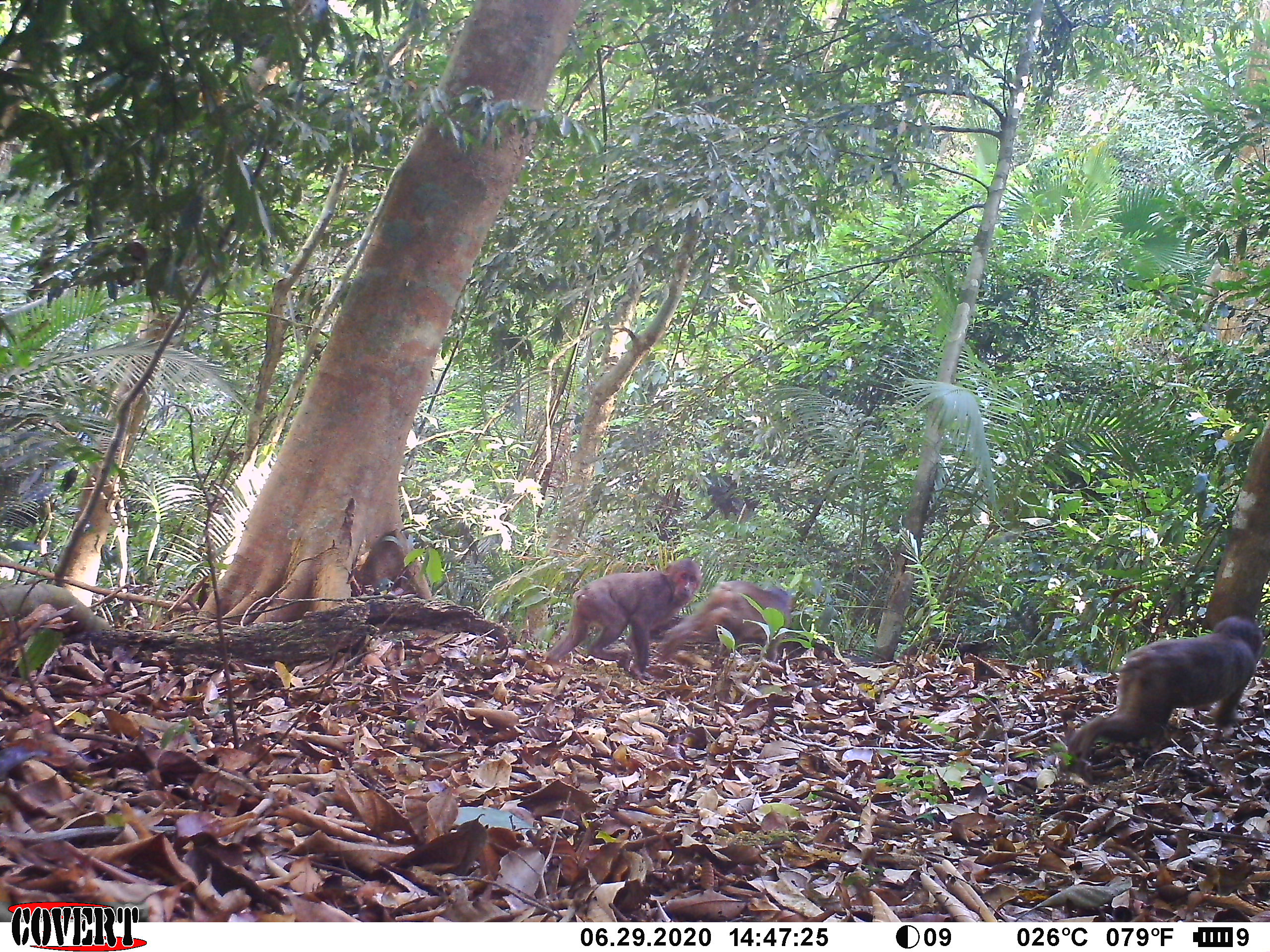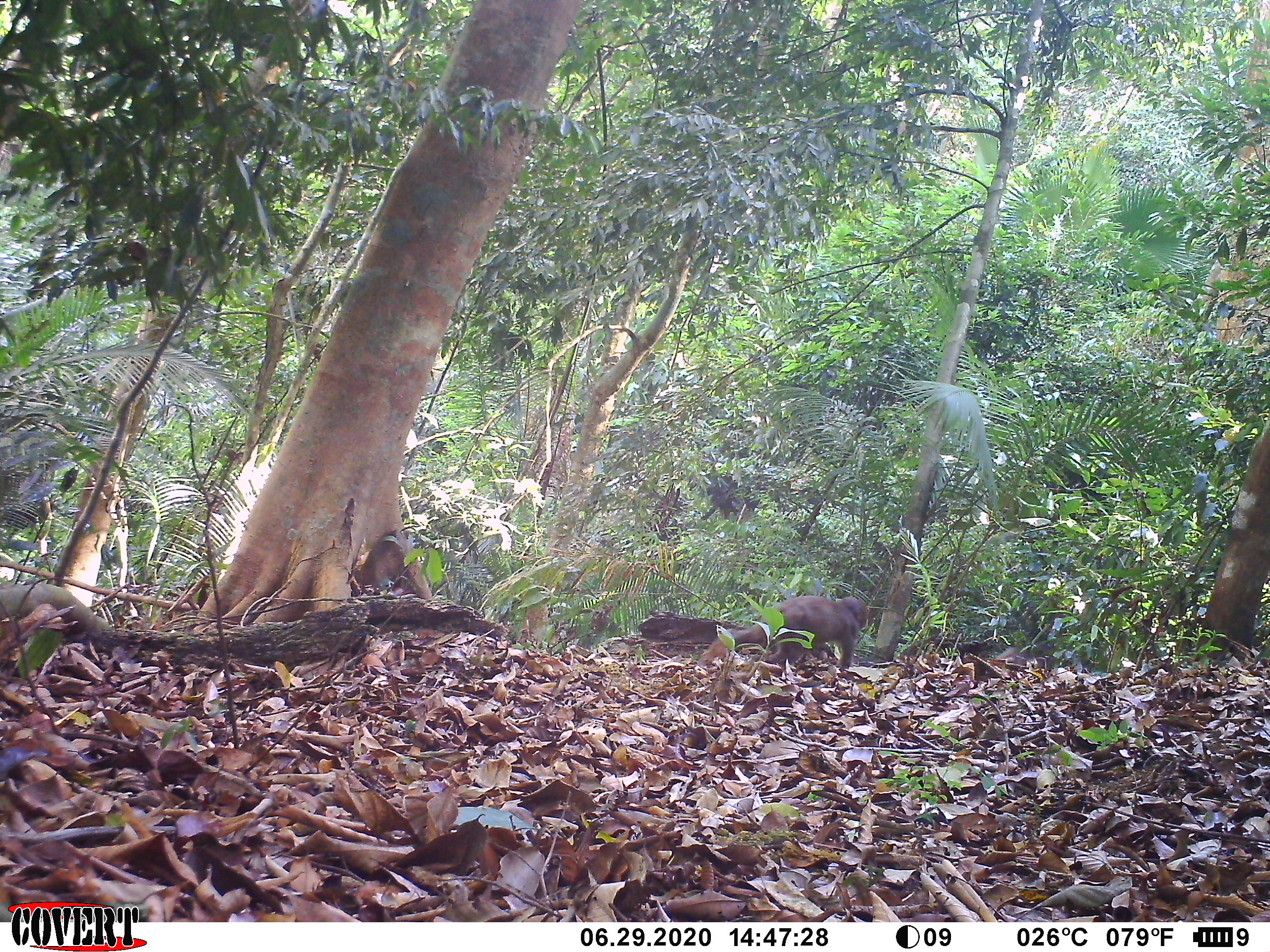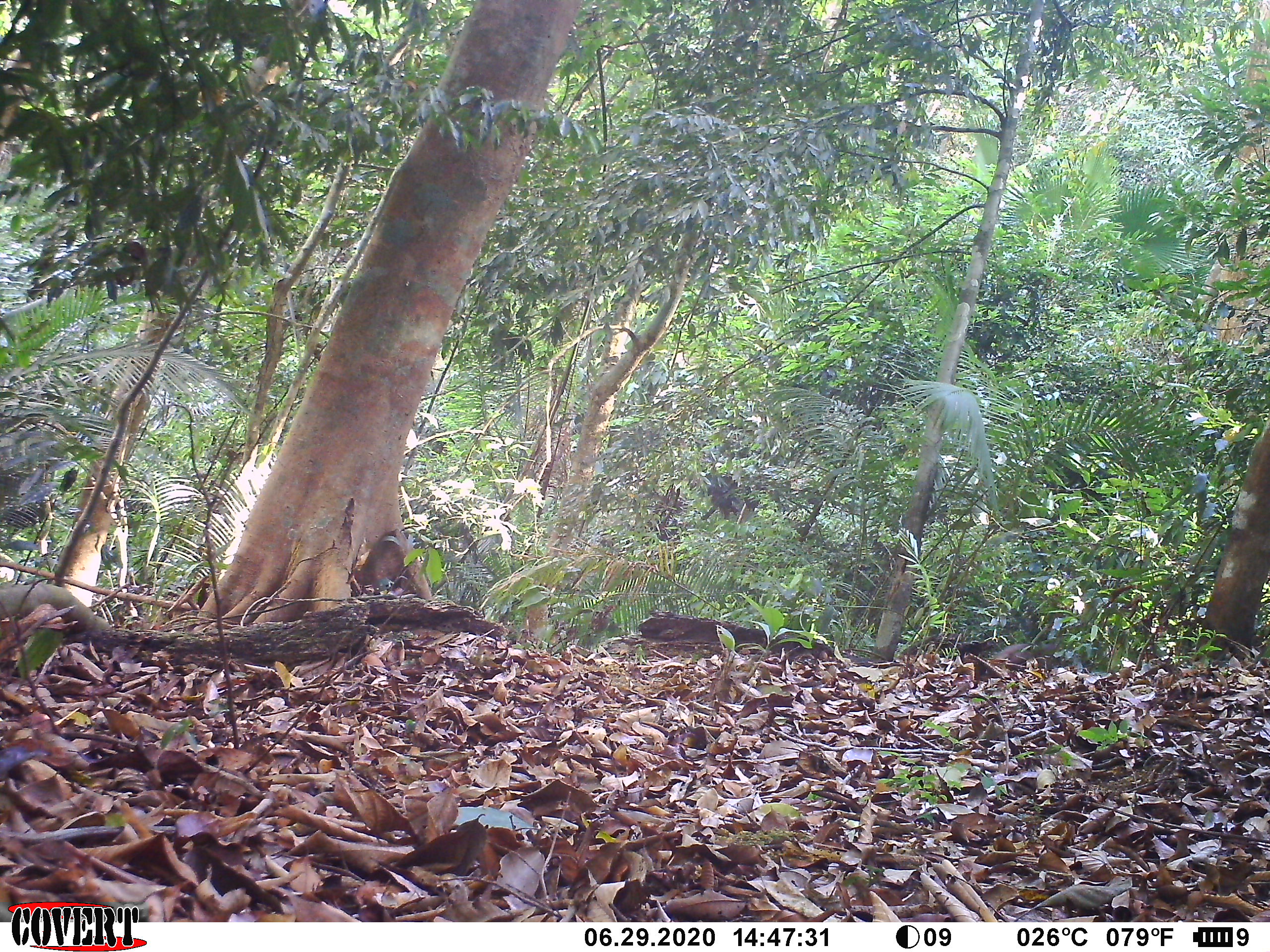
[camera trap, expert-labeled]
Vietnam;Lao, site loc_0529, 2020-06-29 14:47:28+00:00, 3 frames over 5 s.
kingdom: Animalia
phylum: Chordata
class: Mammalia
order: Primates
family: Cercopithecidae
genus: Macaca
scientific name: Macaca arctoides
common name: stump-tailed macaque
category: stump tailed macaque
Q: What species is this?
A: Stump tailed macaque (stump-tailed macaque) (Macaca arctoides).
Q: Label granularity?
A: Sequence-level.